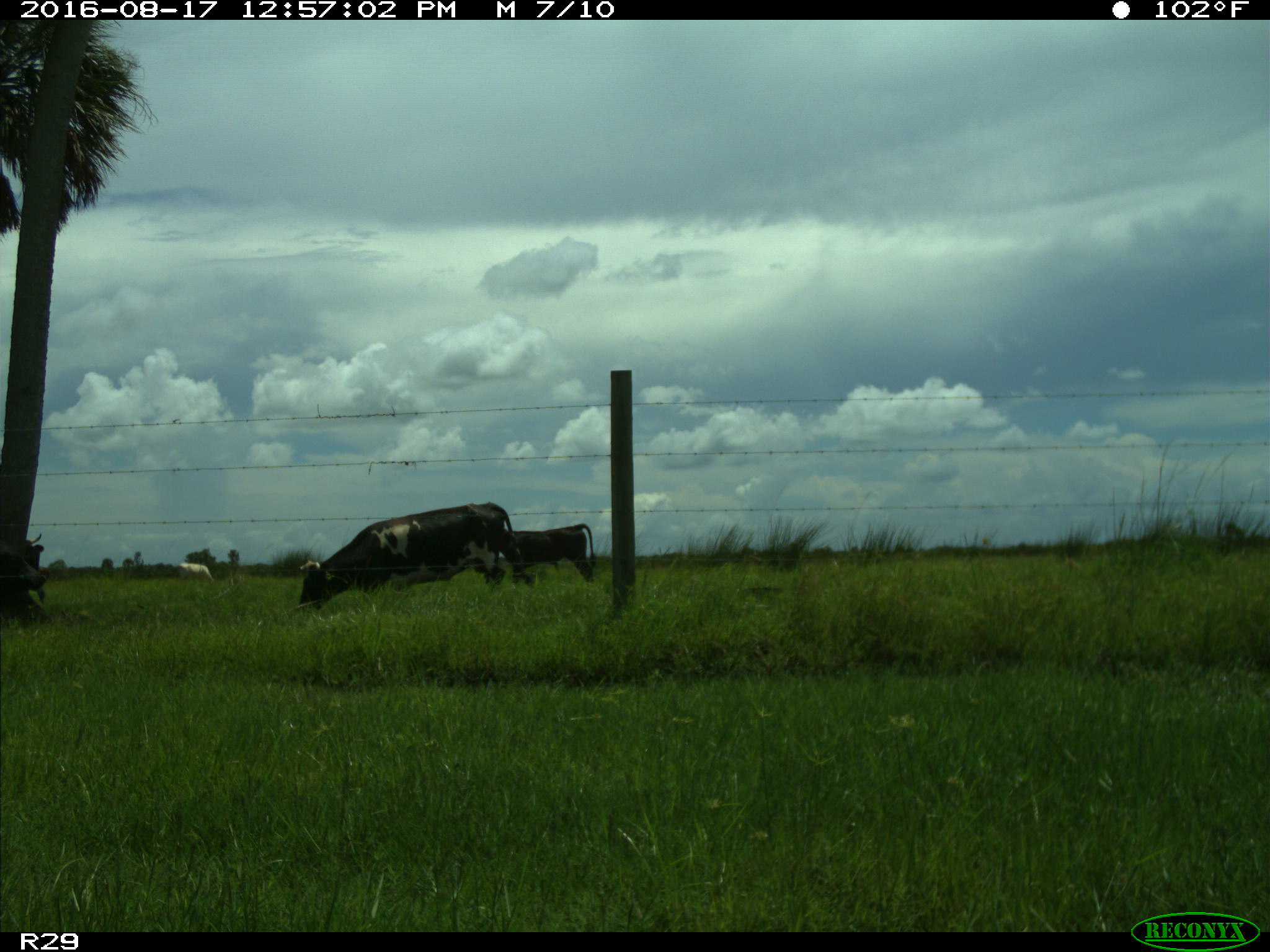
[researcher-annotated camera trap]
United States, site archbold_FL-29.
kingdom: Animalia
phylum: Chordata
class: Mammalia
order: Artiodactyla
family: Bovidae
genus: Bos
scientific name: Bos taurus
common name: domestic cow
Bos taurus (domestic cow).